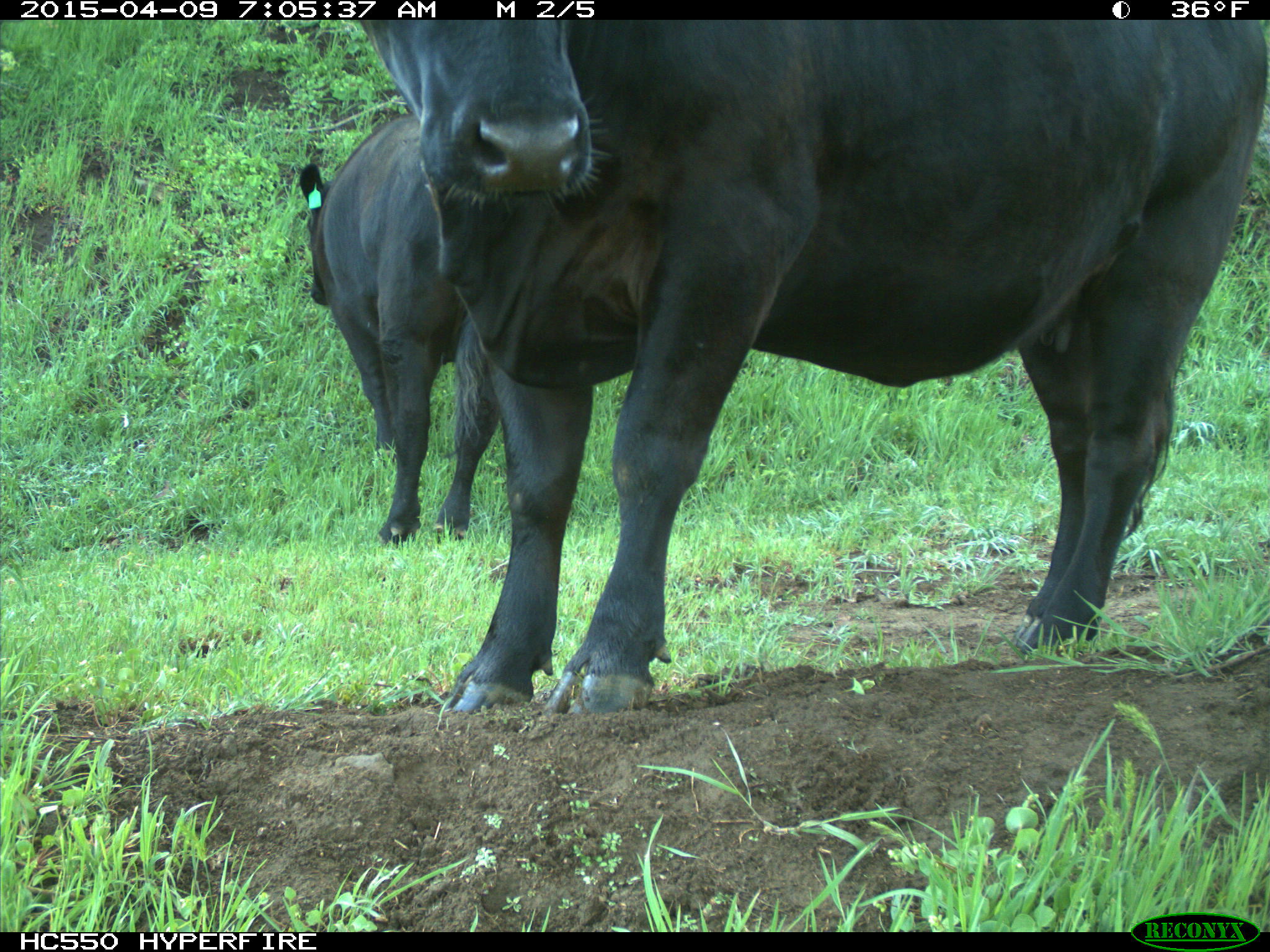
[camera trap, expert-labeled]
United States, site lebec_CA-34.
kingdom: Animalia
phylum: Chordata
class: Mammalia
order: Artiodactyla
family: Bovidae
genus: Bos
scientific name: Bos taurus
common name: domestic cow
Bos taurus (domestic cow).